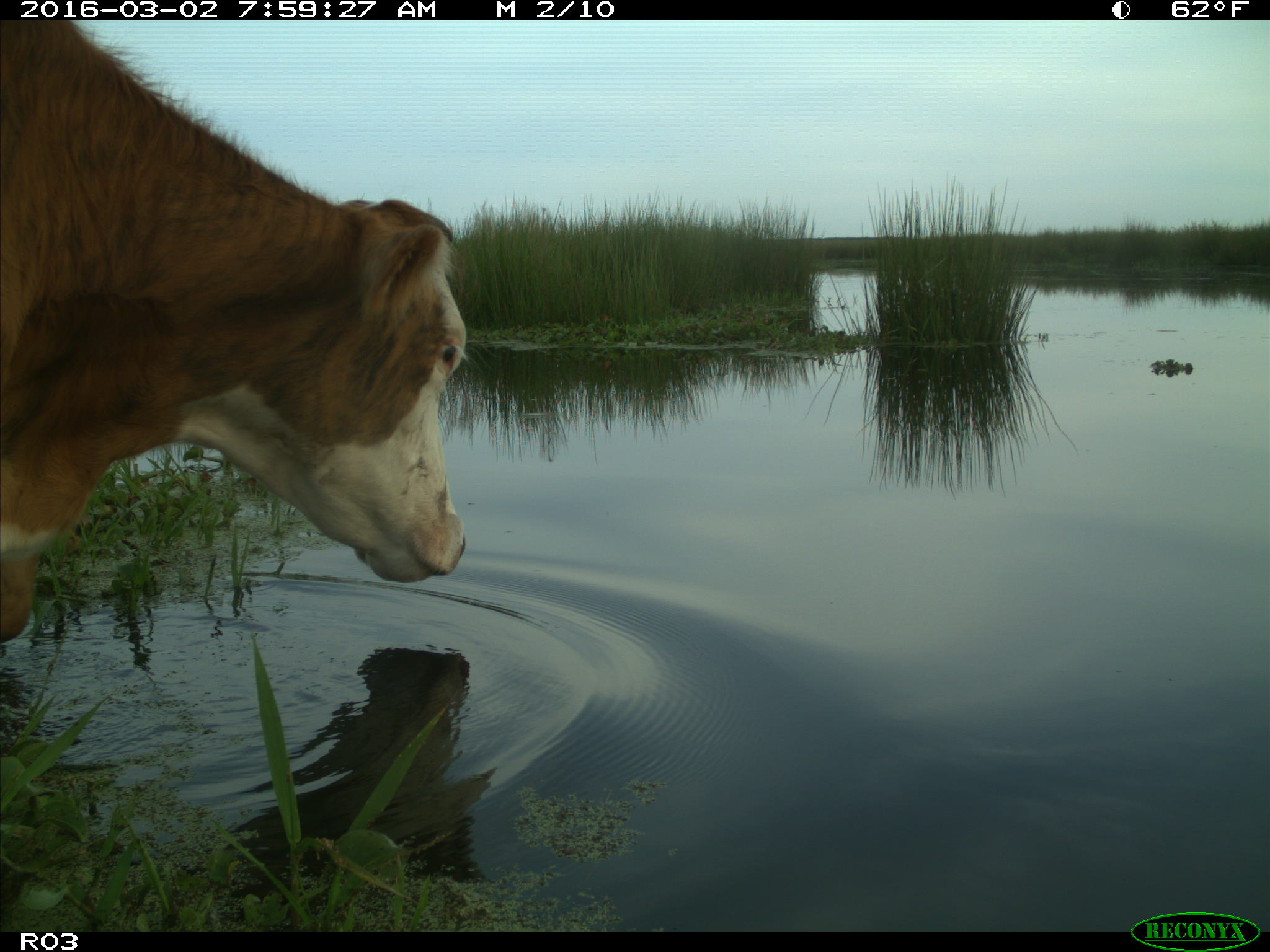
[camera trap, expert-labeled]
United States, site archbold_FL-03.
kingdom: Animalia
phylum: Chordata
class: Mammalia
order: Artiodactyla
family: Bovidae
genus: Bos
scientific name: Bos taurus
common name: domestic cow